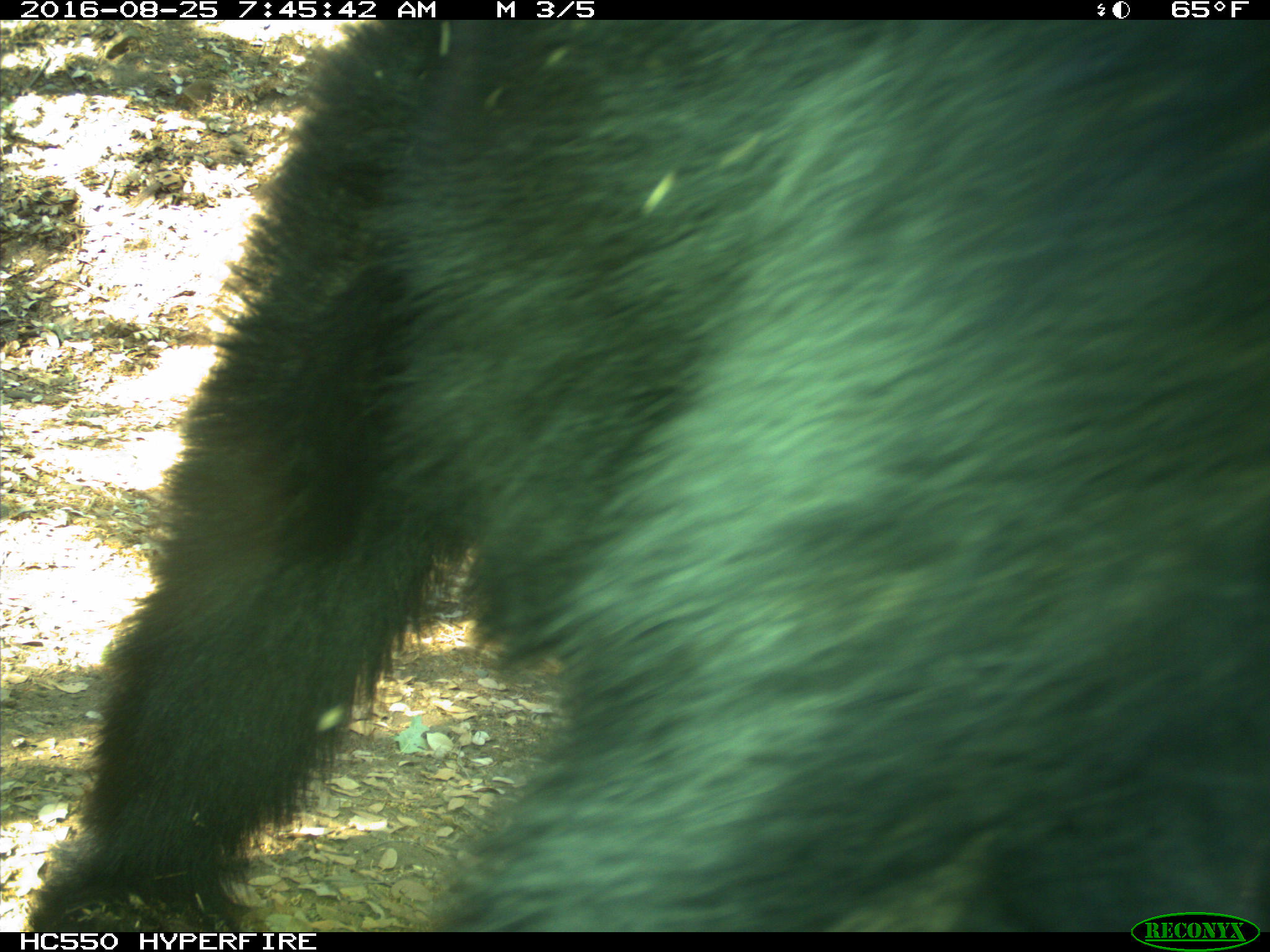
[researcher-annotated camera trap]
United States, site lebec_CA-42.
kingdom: Animalia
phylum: Chordata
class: Mammalia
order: Carnivora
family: Ursidae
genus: Ursus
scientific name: Ursus americanus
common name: american black bear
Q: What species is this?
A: Ursus americanus (american black bear).